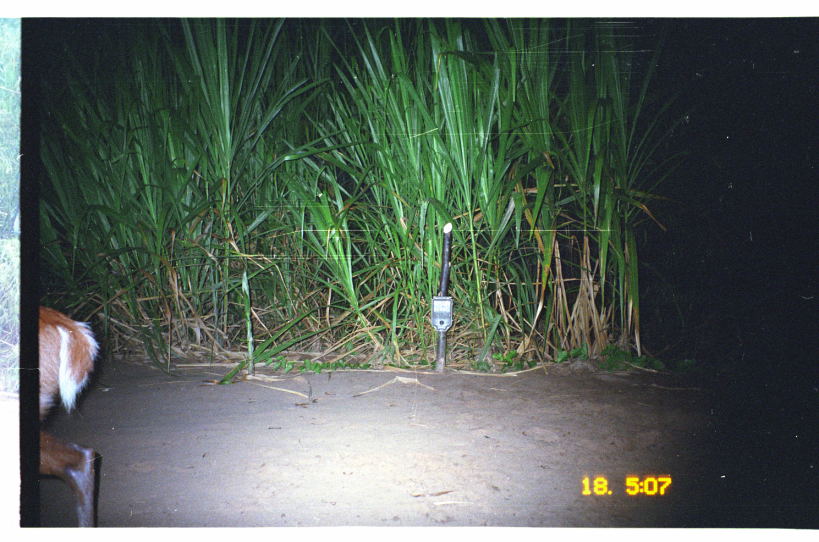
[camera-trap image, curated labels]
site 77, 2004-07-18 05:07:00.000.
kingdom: Animalia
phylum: Chordata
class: Mammalia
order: Artiodactyla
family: Cervidae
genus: Mazama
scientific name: Mazama americana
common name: red brocket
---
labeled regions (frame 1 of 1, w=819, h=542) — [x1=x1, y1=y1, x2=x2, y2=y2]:
mazama americana: [x1=39, y1=305, x2=97, y2=527]